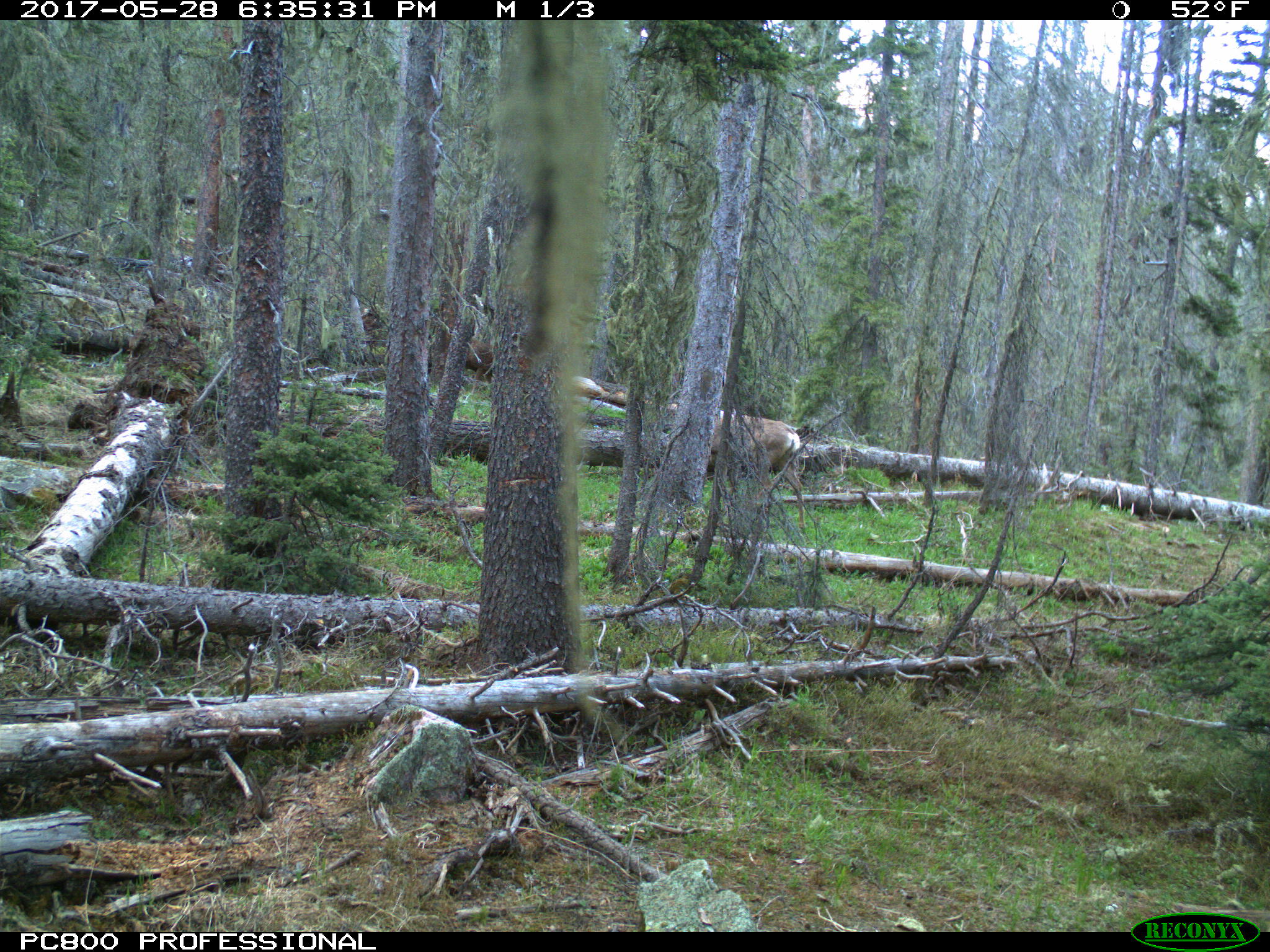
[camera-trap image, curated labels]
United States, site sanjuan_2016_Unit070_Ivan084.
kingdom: Animalia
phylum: Chordata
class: Mammalia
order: Artiodactyla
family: Cervidae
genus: Odocoileus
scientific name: Odocoileus hemionus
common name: mule deer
Odocoileus hemionus (mule deer).